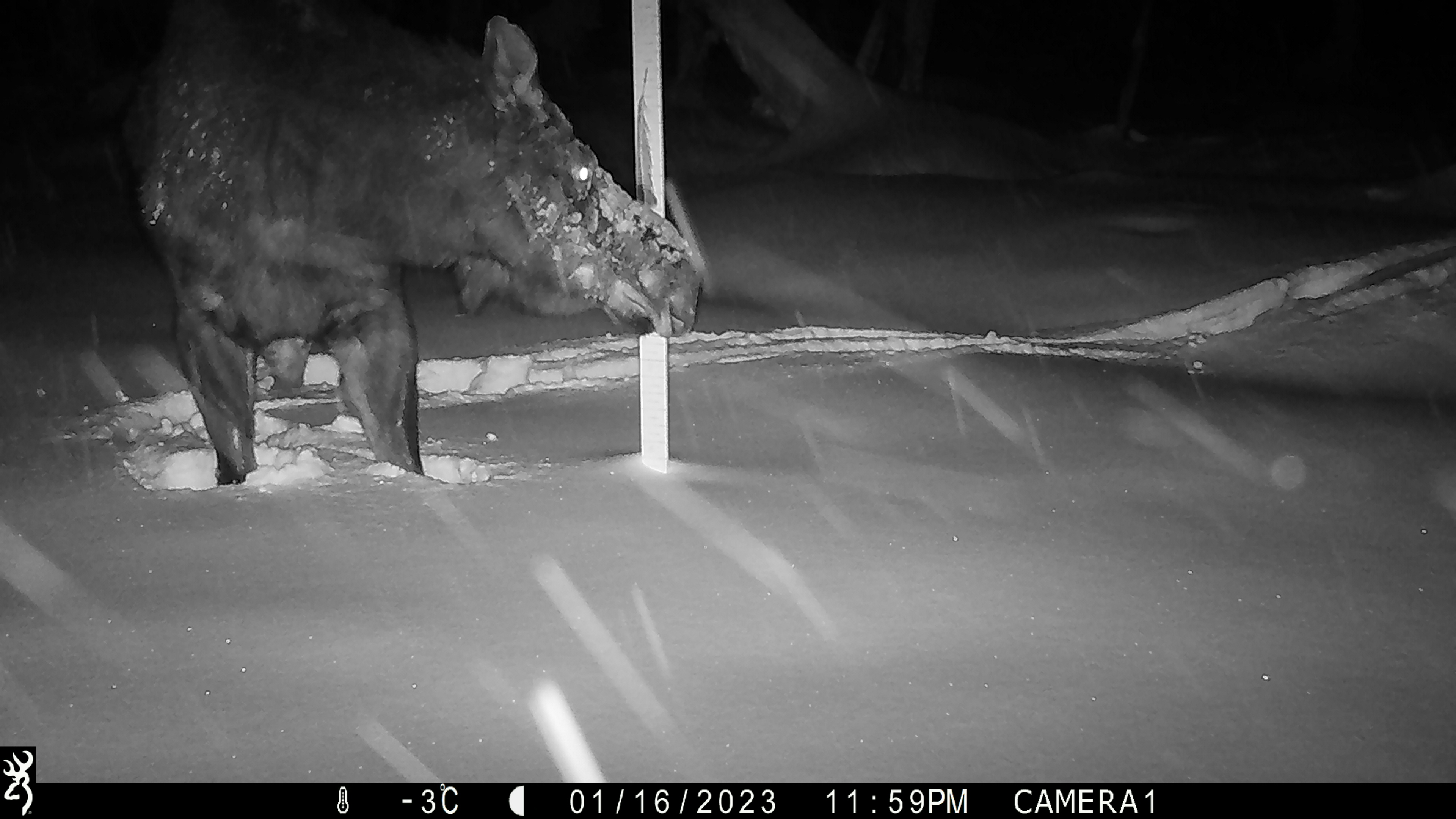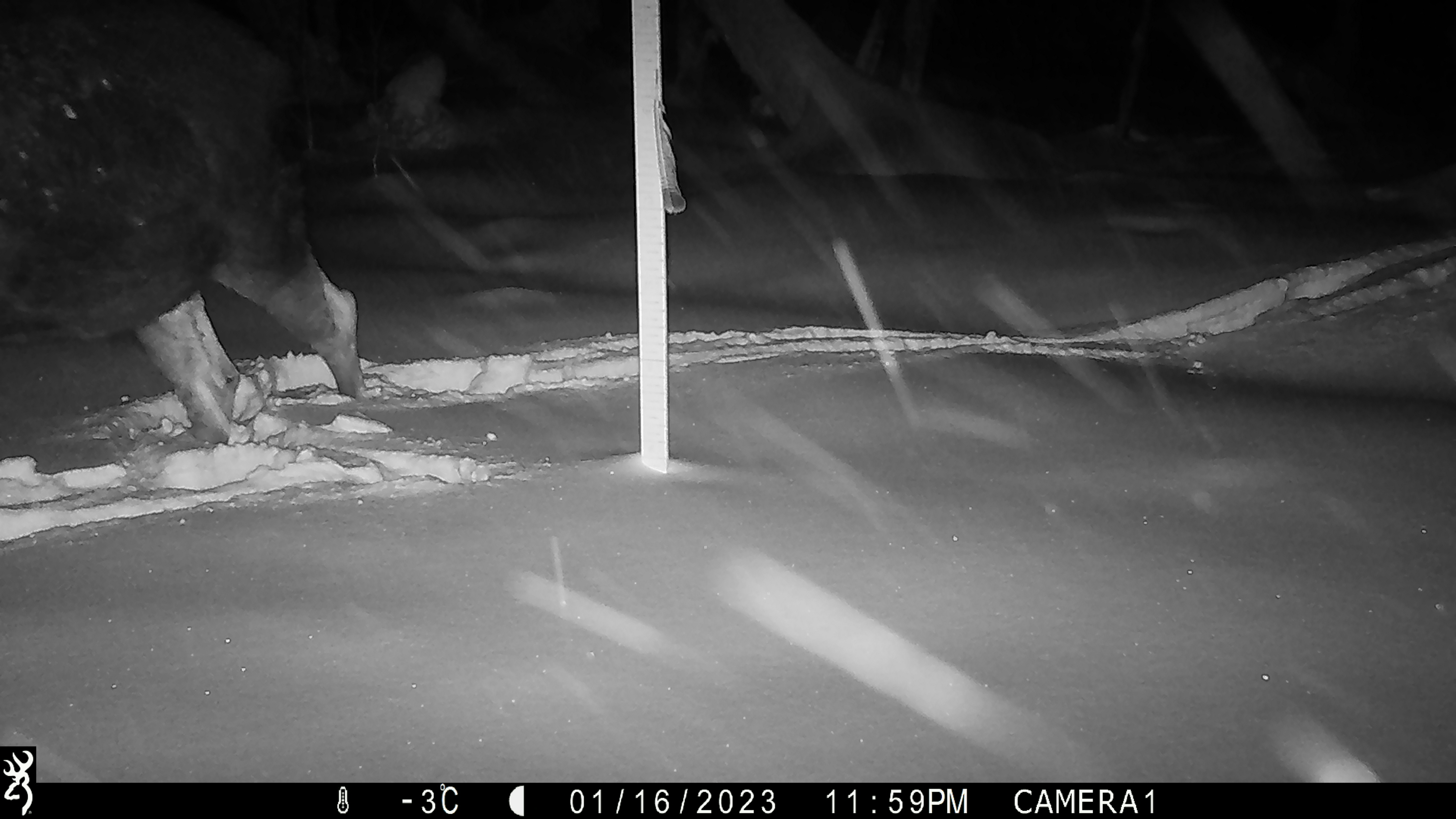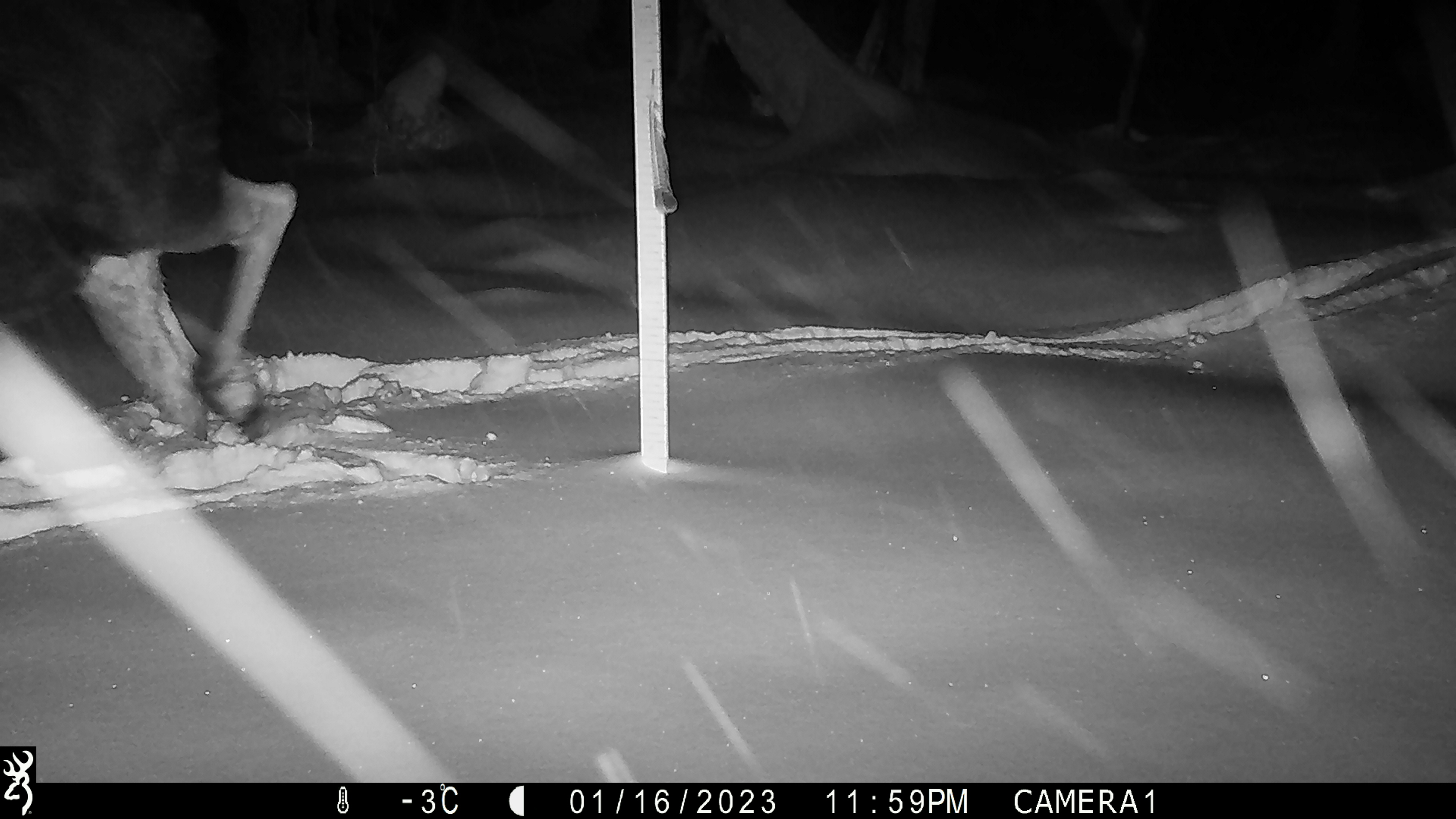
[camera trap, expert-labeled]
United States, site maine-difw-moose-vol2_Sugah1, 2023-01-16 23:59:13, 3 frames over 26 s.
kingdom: Animalia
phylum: Chordata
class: Mammalia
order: Artiodactyla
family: Cervidae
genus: Alces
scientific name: Alces alces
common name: moose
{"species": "moose (Alces alces)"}